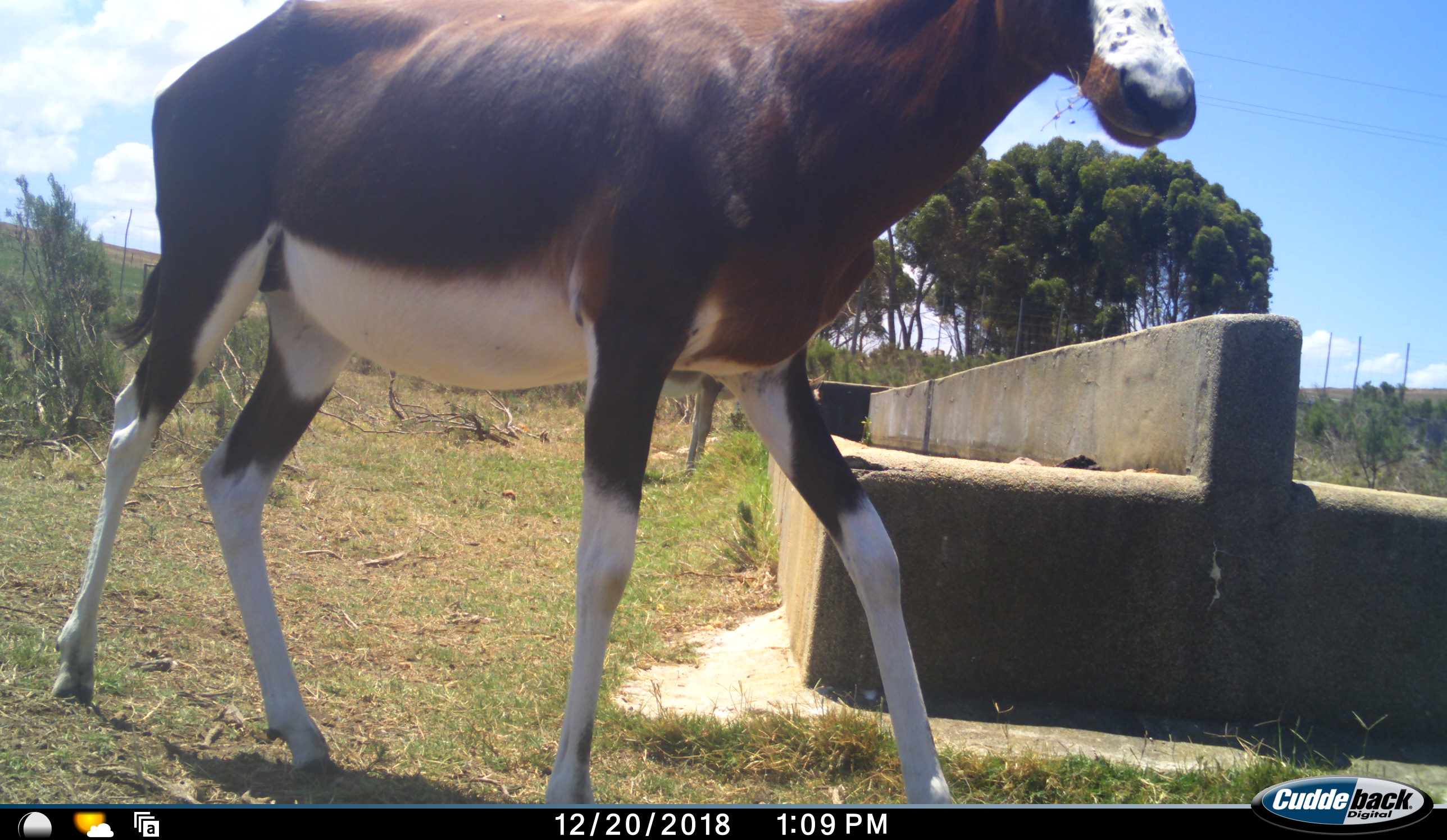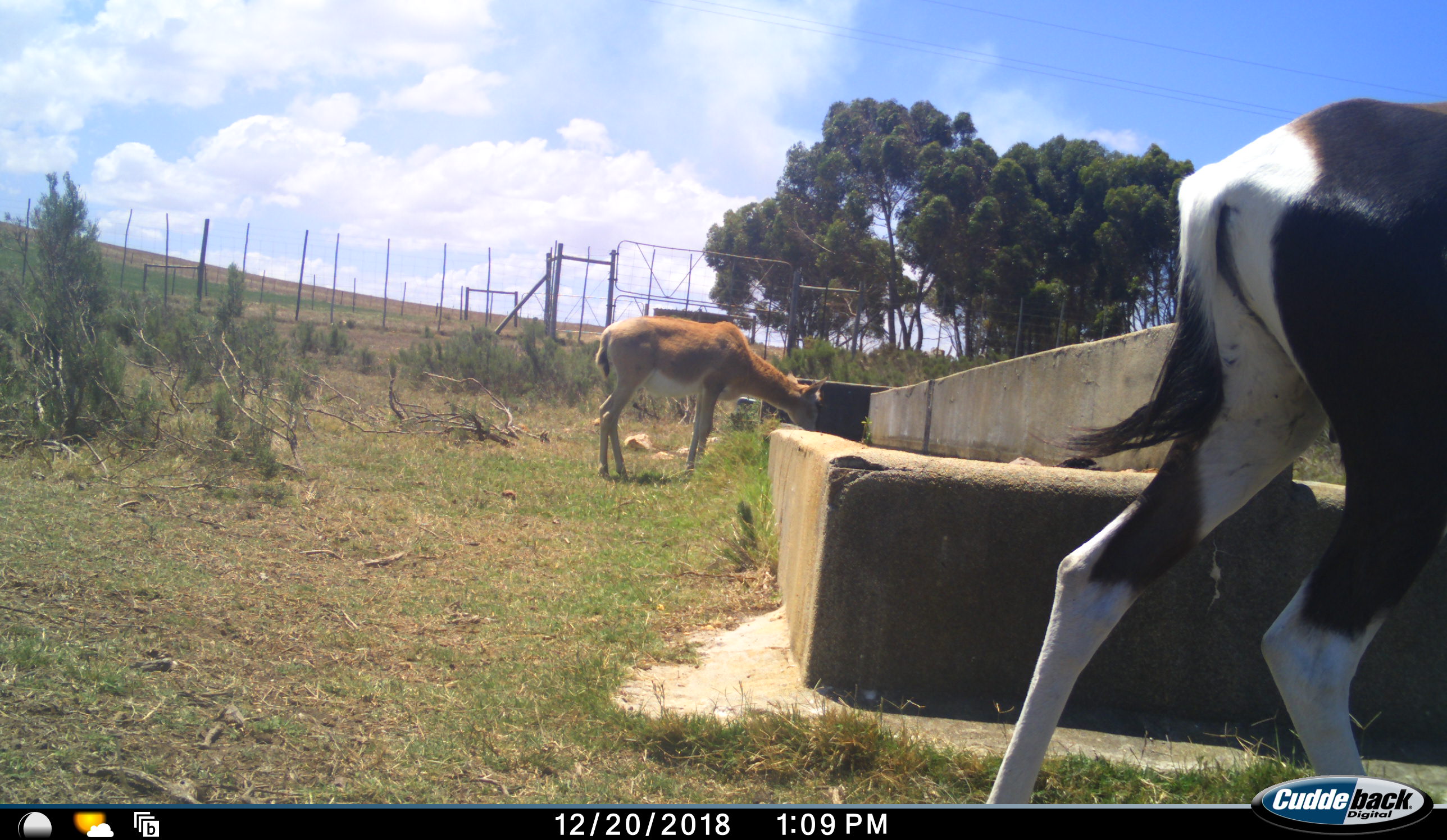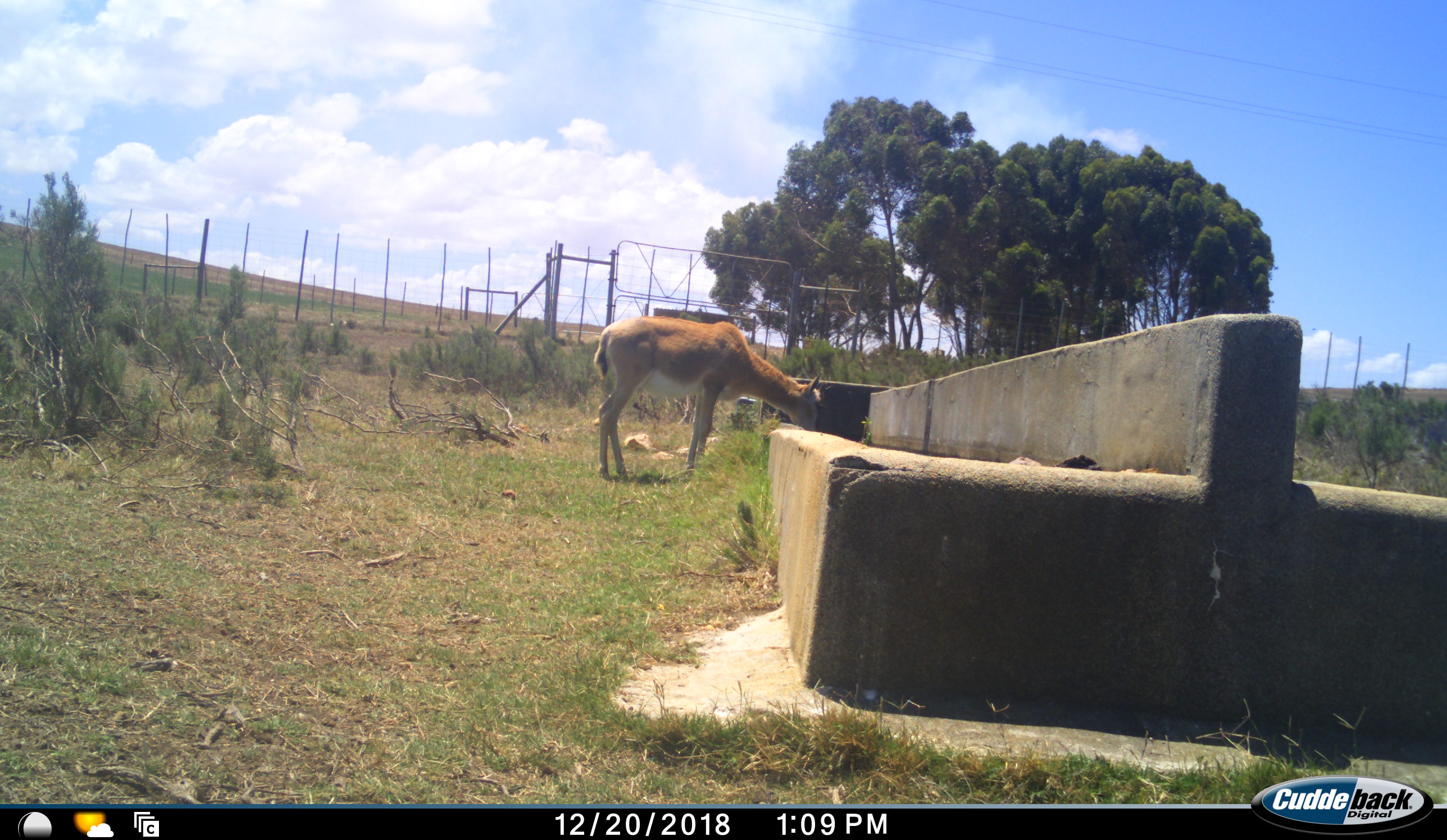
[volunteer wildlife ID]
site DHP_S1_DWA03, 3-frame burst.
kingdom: Animalia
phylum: Chordata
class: Mammalia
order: Artiodactyla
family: Bovidae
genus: Damaliscus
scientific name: Damaliscus pygargus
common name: bontebok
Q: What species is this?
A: Bontebok (Damaliscus pygargus).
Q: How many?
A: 2.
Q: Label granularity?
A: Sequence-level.